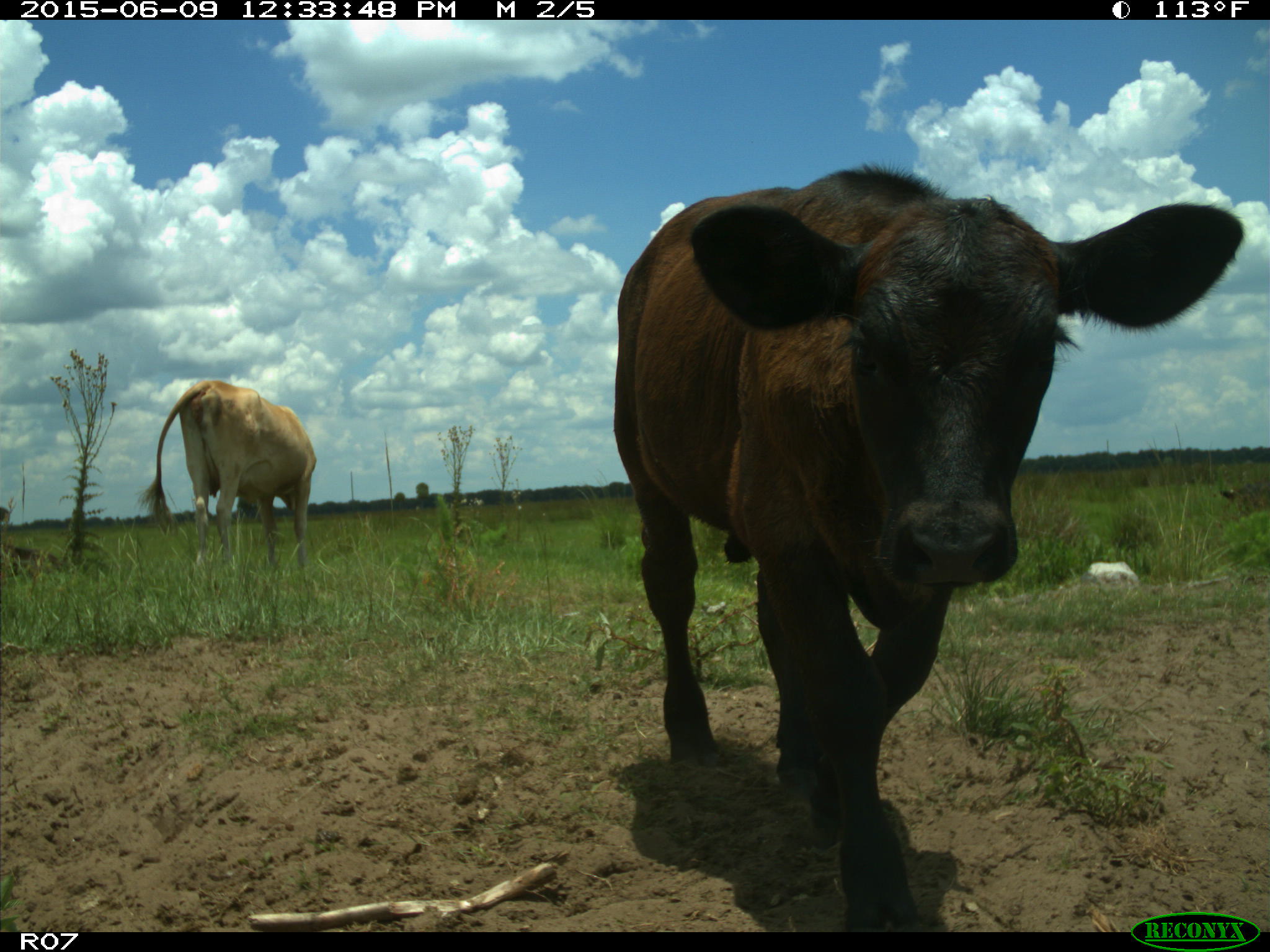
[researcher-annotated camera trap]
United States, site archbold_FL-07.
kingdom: Animalia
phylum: Chordata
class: Mammalia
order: Artiodactyla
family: Bovidae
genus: Bos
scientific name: Bos taurus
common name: domestic cow